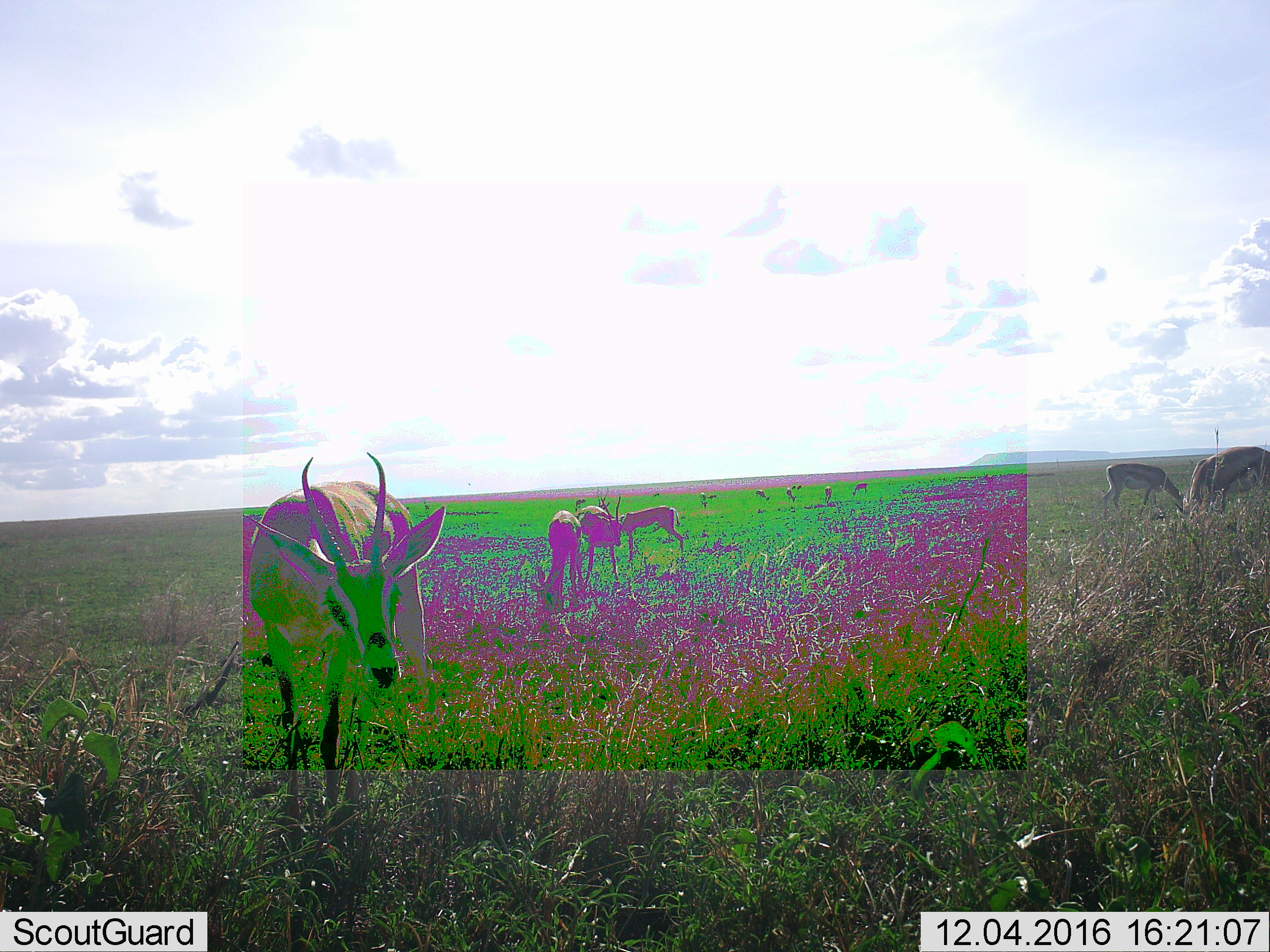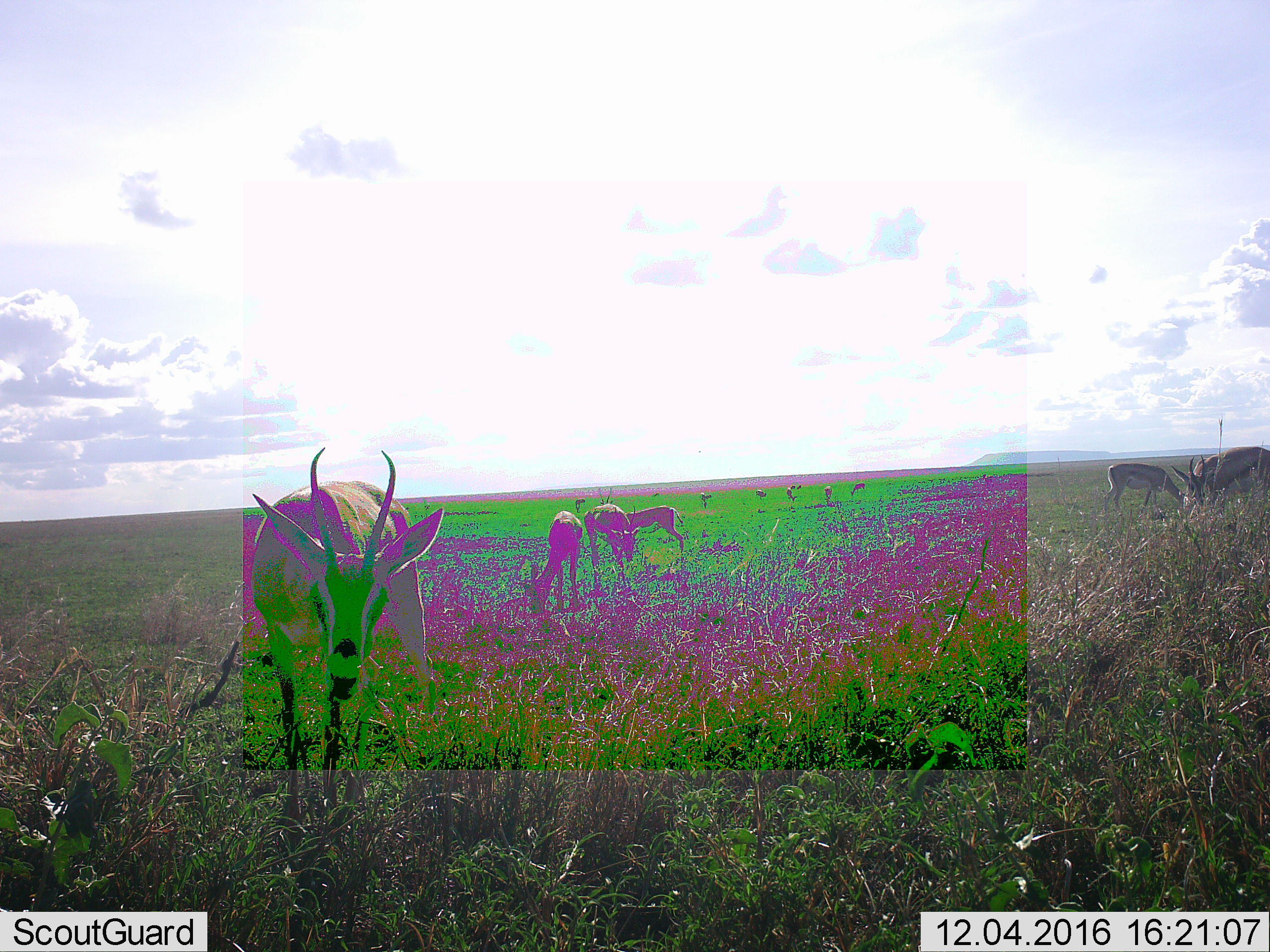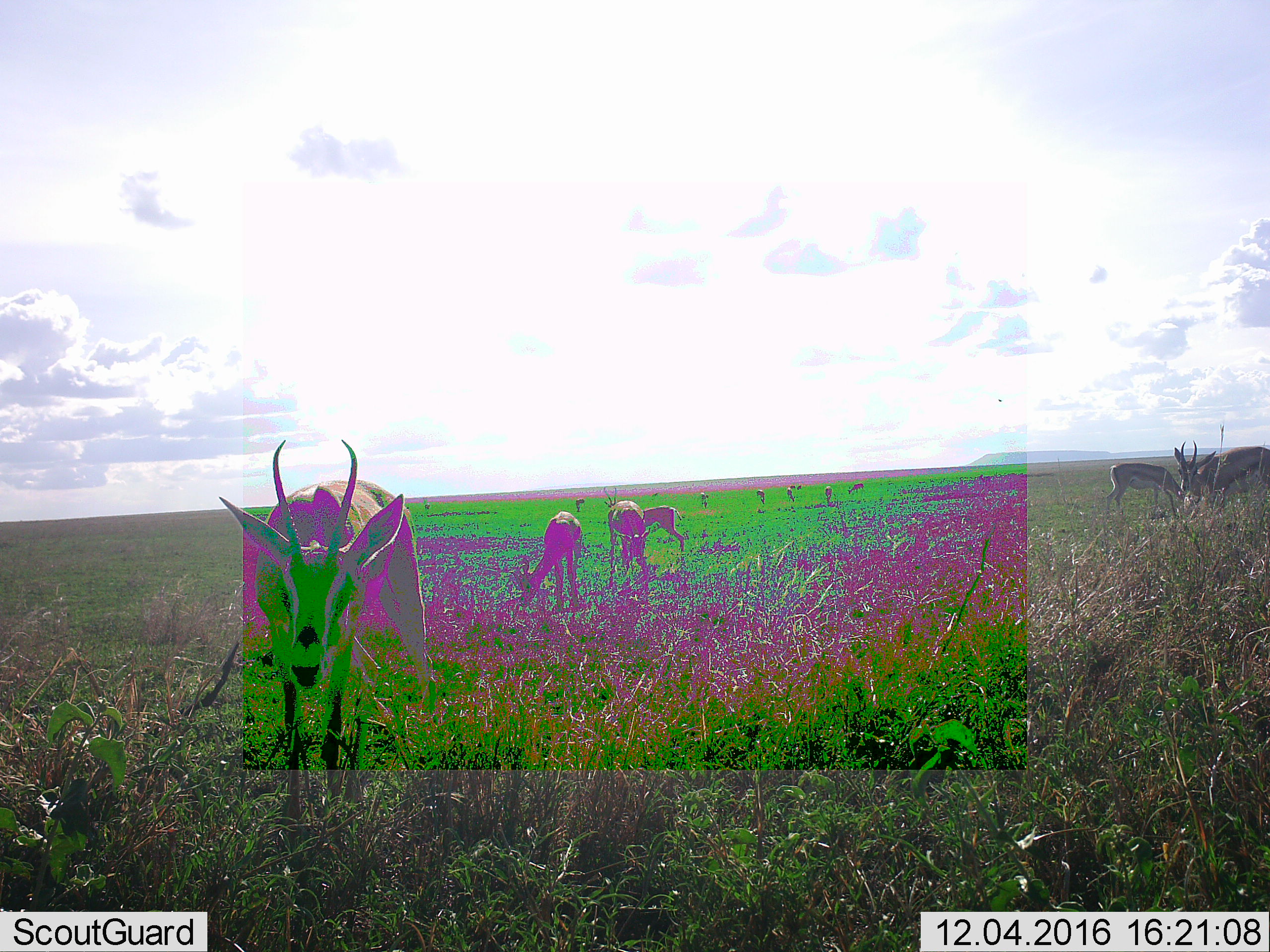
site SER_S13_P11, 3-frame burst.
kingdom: Animalia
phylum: Chordata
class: Mammalia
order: Artiodactyla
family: Bovidae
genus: Eudorcas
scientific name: Eudorcas thomsonii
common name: thomson's gazelle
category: gazellethomsons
Gazellethomsons (thomson's gazelle) (Eudorcas thomsonii), count 11-50. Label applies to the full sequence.